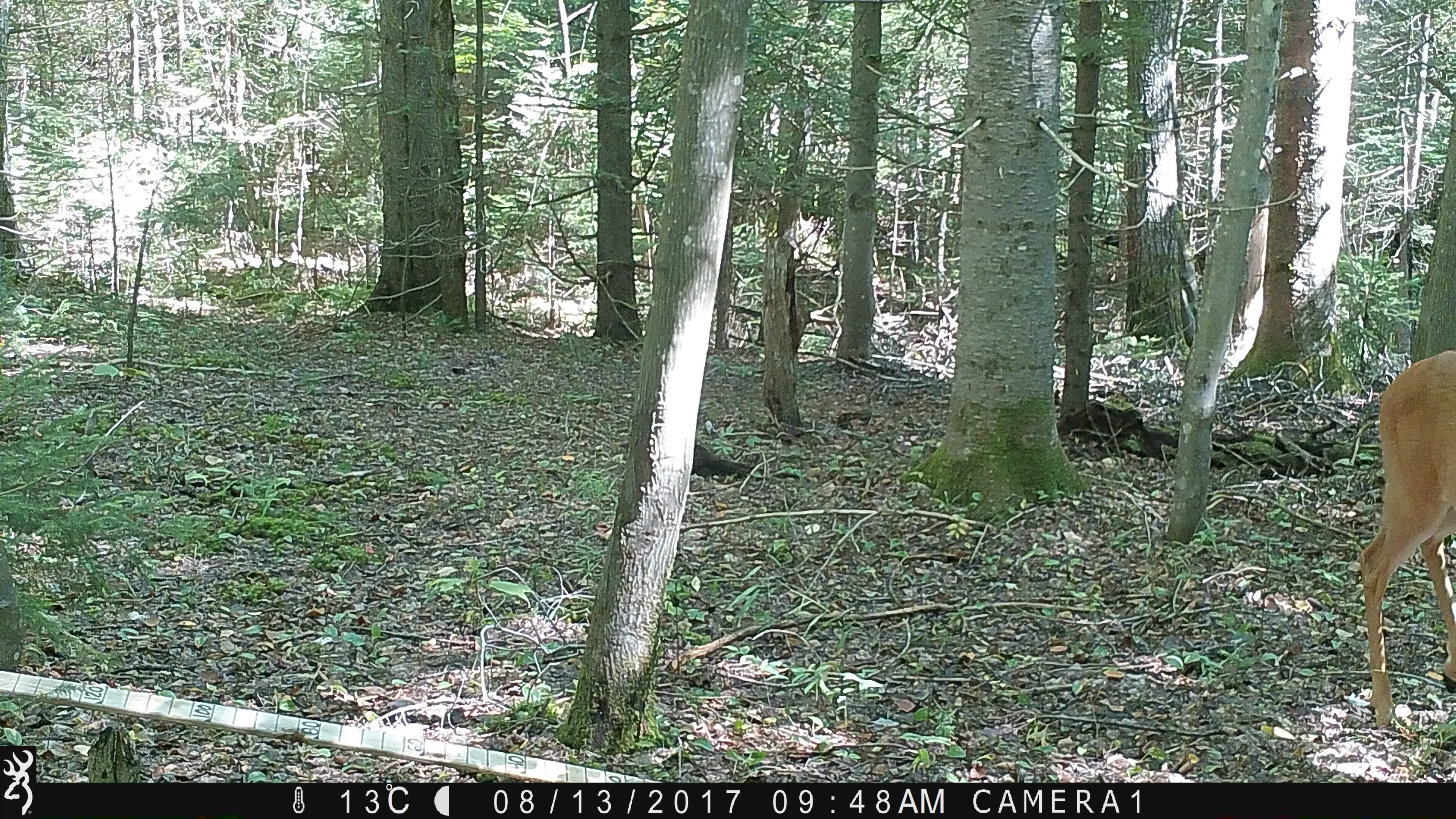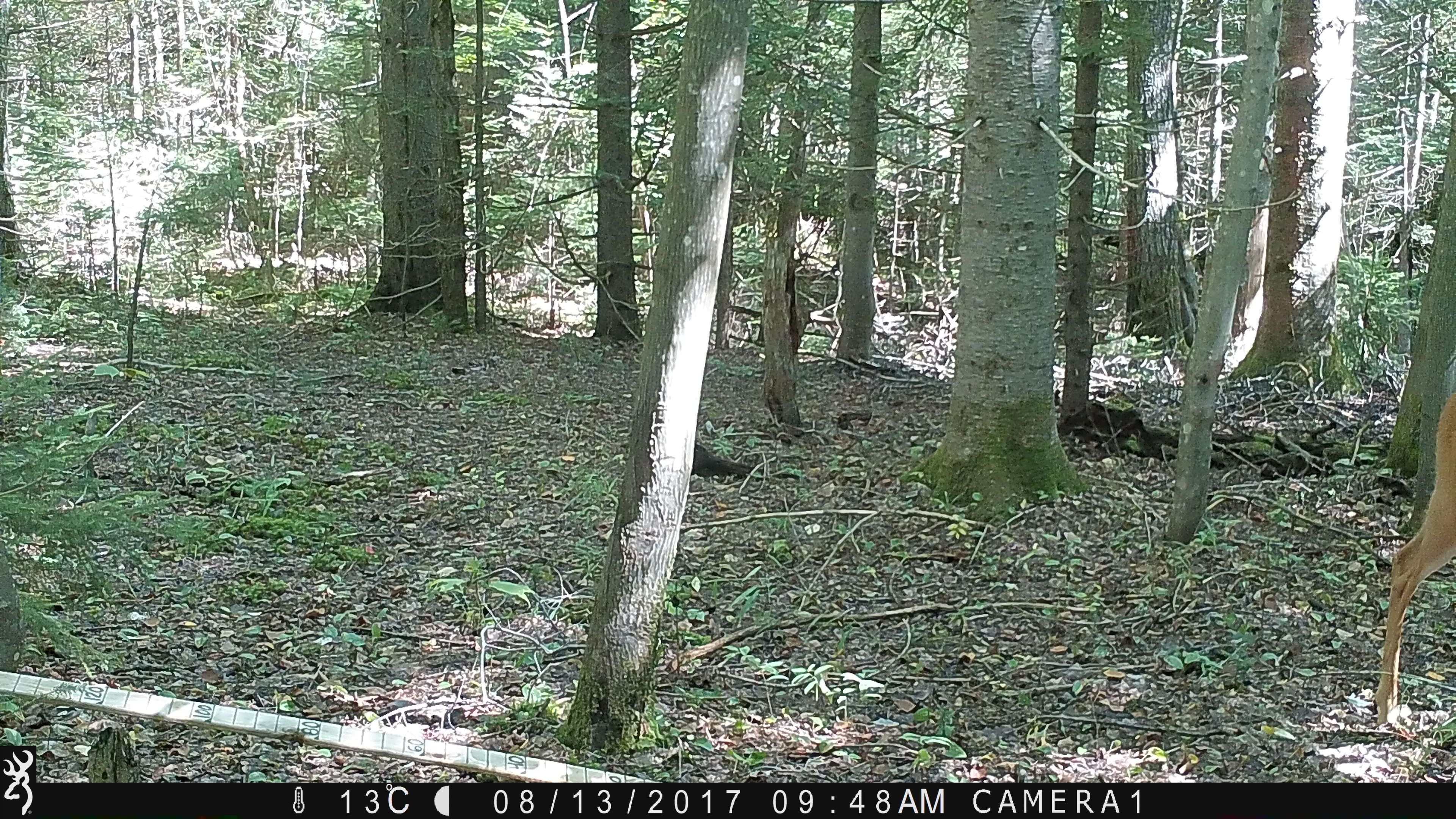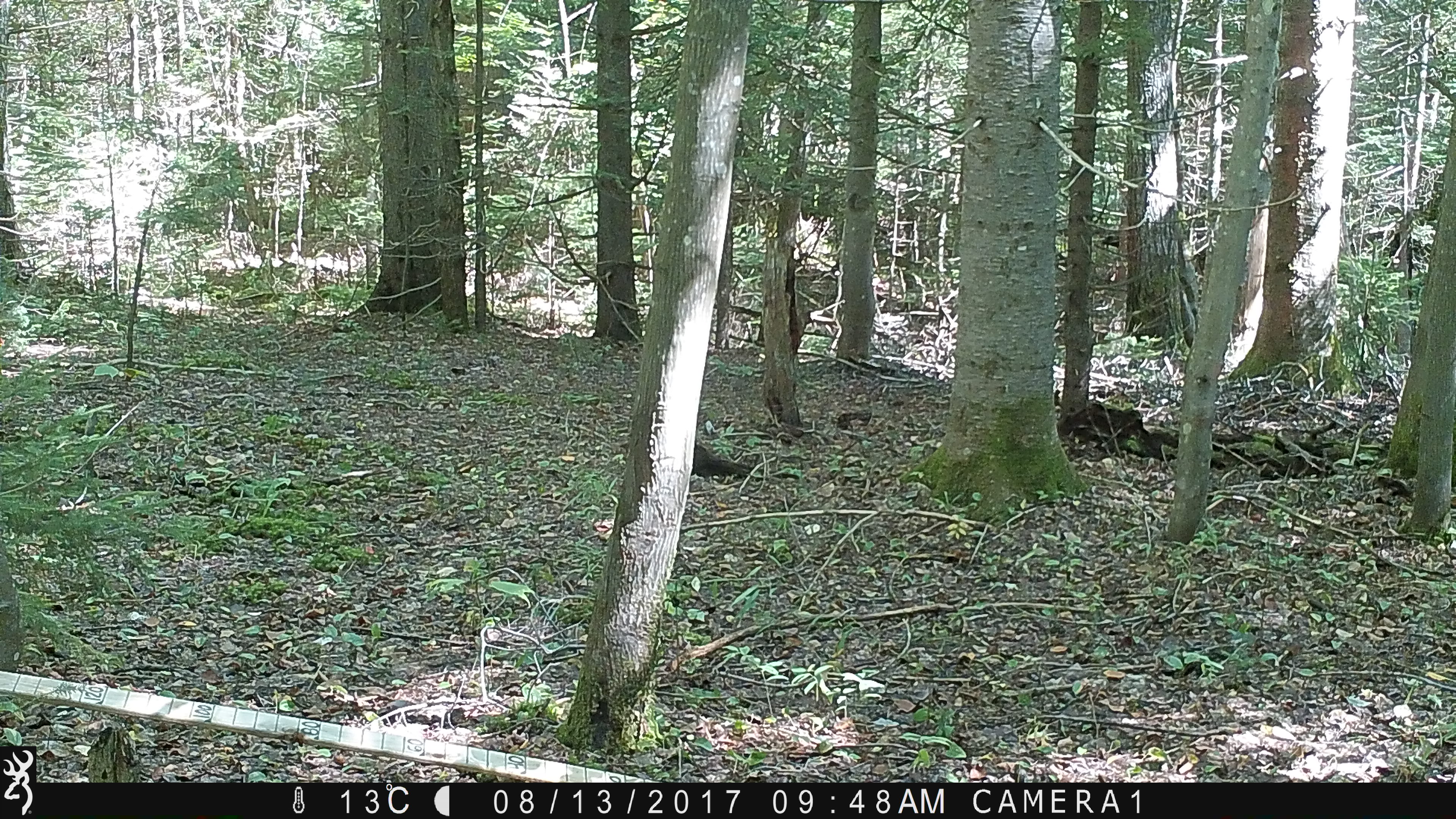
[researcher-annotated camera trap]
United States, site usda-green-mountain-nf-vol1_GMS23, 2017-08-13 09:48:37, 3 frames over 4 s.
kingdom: Animalia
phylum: Chordata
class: Mammalia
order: Artiodactyla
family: Cervidae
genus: Odocoileus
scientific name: Odocoileus virginianus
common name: white-tailed deer